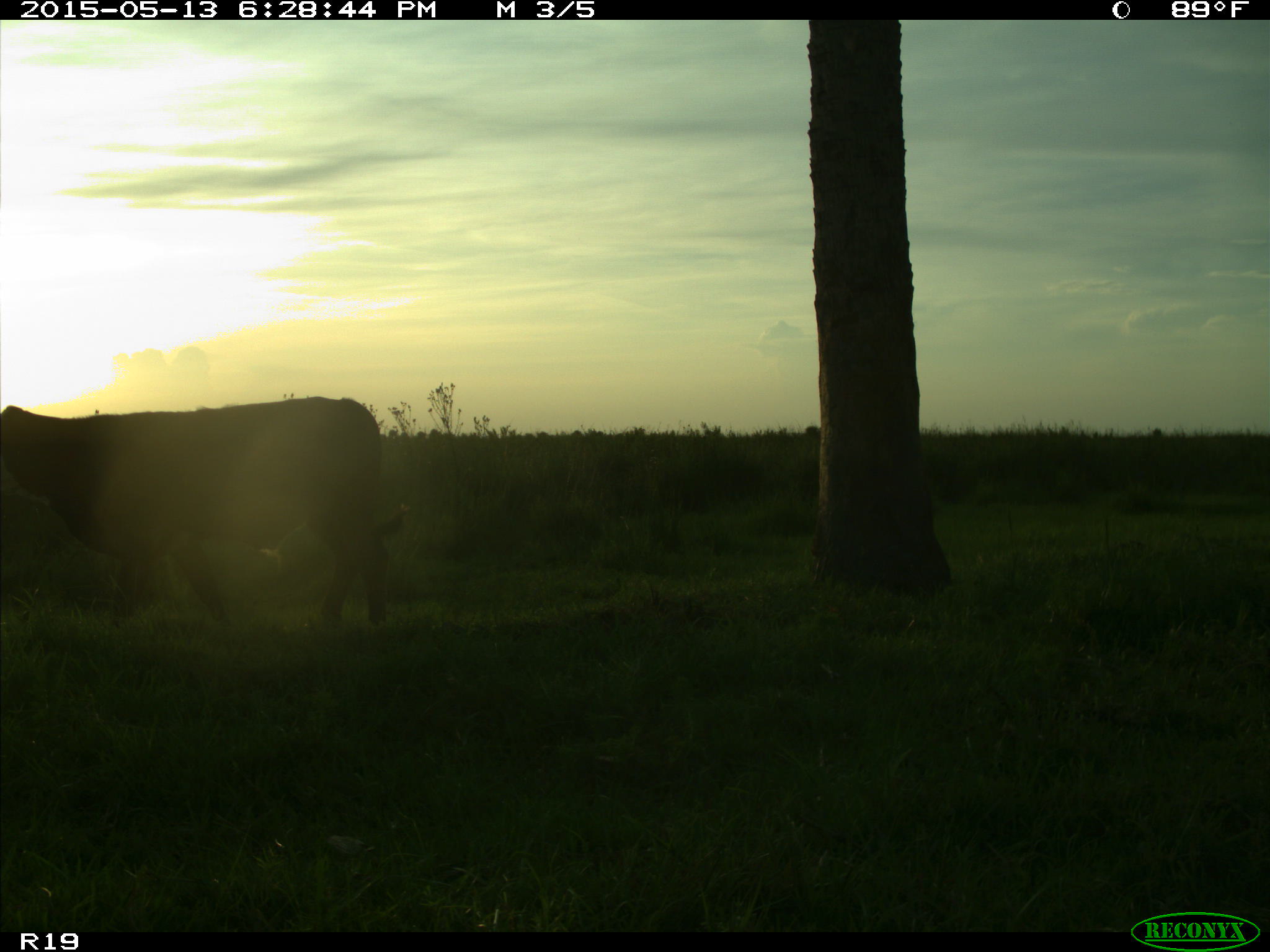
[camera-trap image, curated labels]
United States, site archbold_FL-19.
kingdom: Animalia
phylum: Chordata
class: Mammalia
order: Artiodactyla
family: Bovidae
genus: Bos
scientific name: Bos taurus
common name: domestic cow